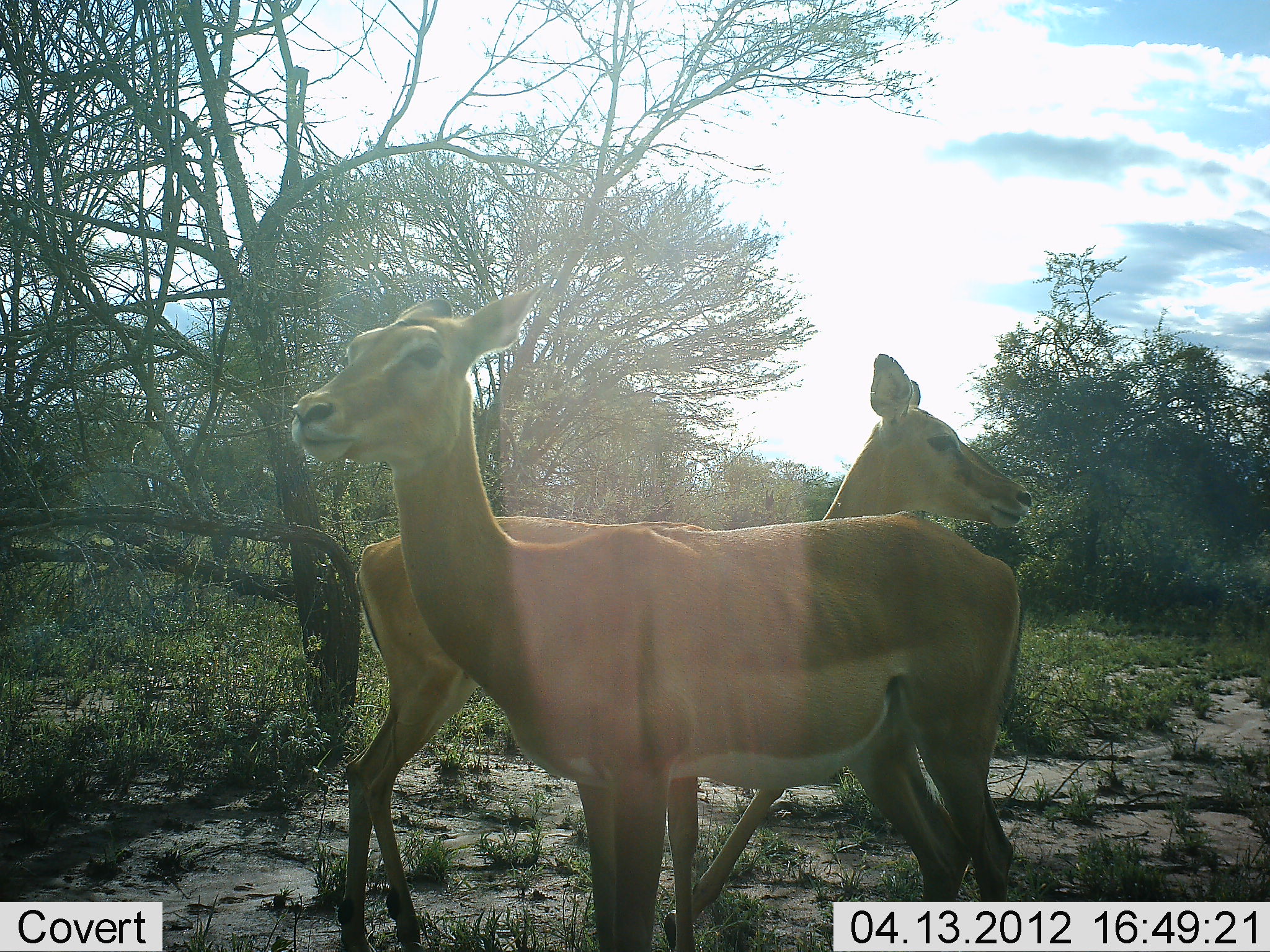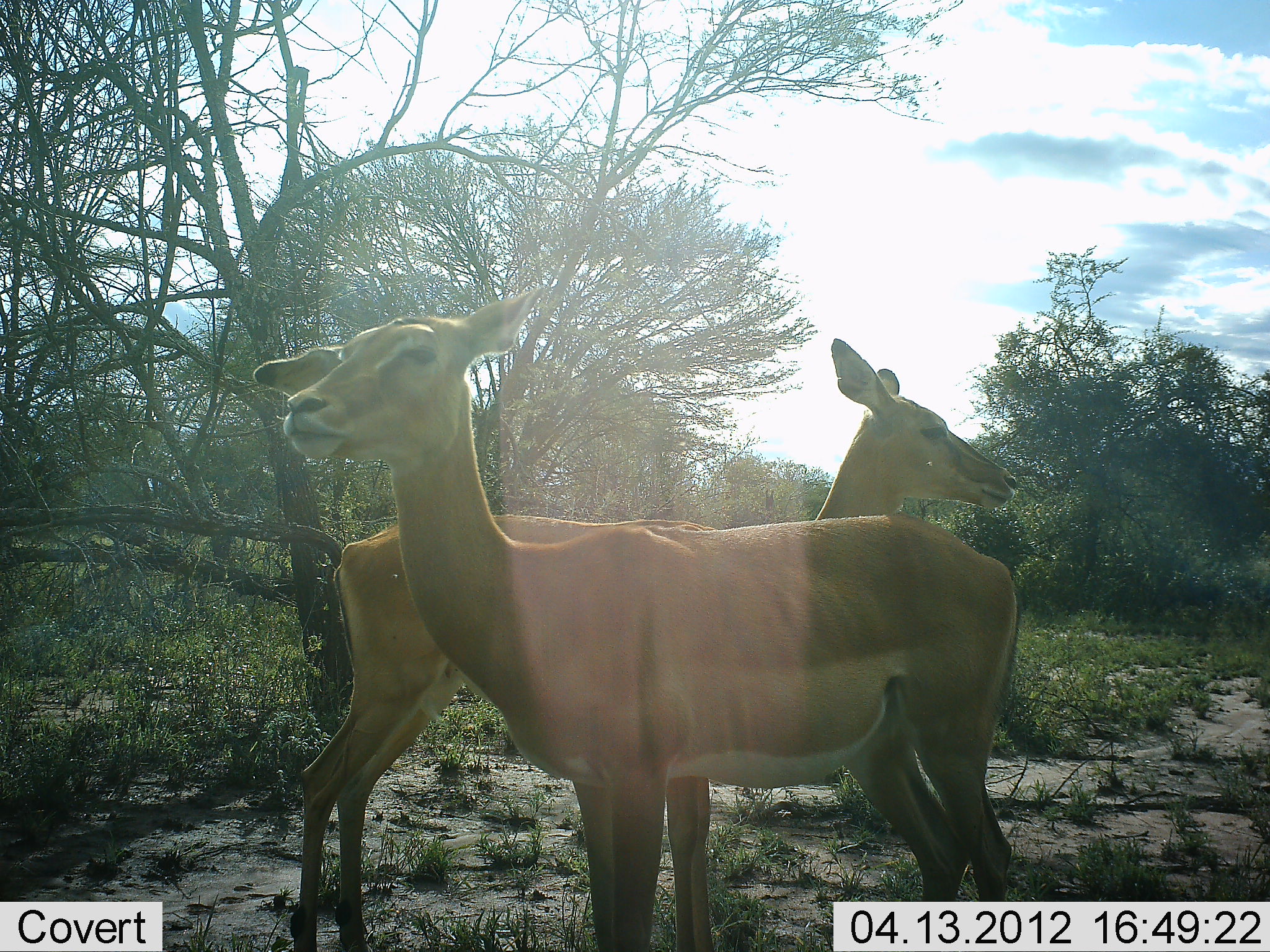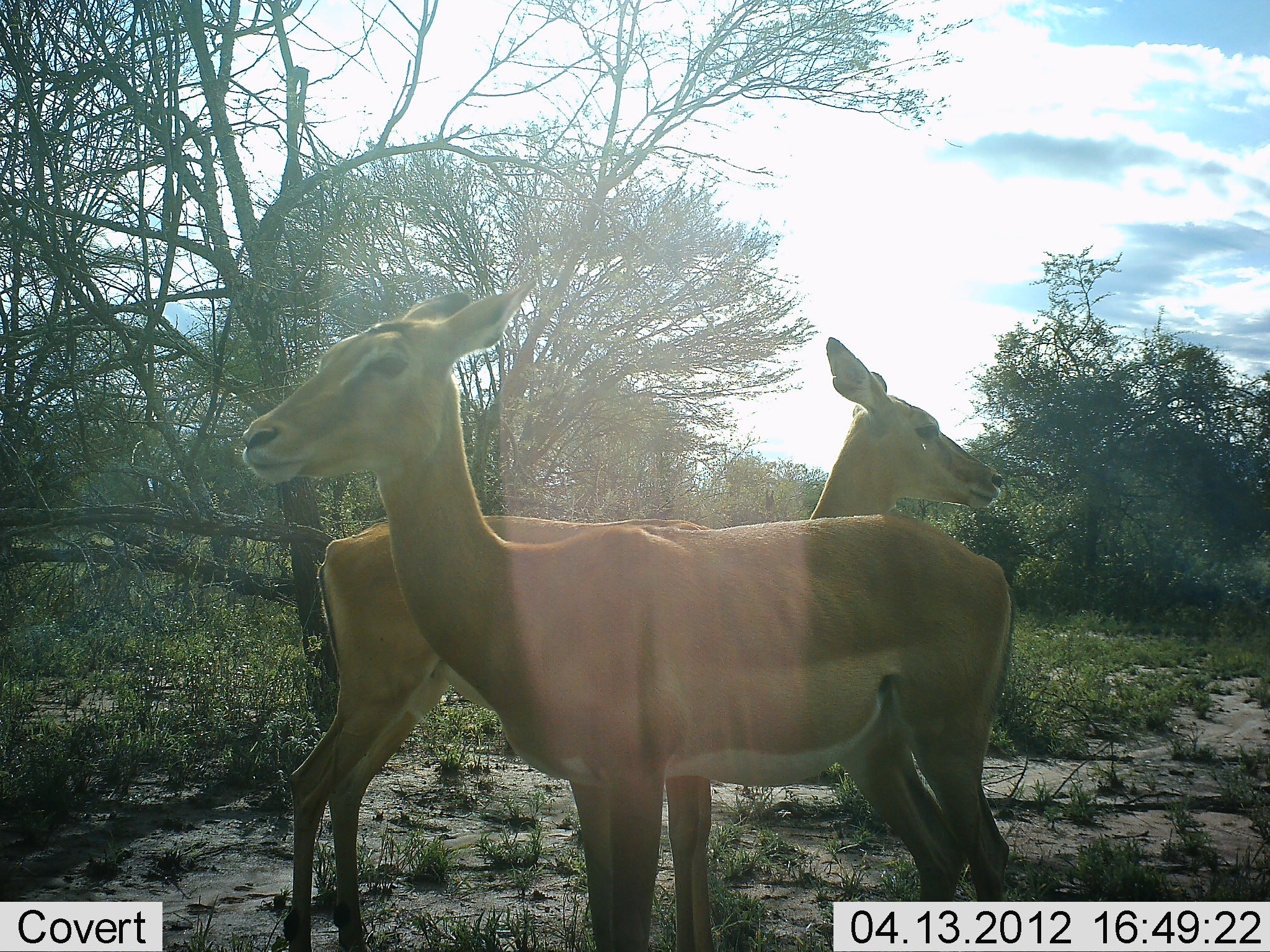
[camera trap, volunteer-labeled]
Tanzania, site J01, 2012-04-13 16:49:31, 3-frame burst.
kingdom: Animalia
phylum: Chordata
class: Mammalia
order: Artiodactyla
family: Bovidae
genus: Aepyceros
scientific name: Aepyceros melampus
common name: impala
Impala (Aepyceros melampus), count 2. Behavior (volunteer vote fractions): standing 100%, resting 8%, moving 0%, interacting 0%. Young present (vote fraction): 0%. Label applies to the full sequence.